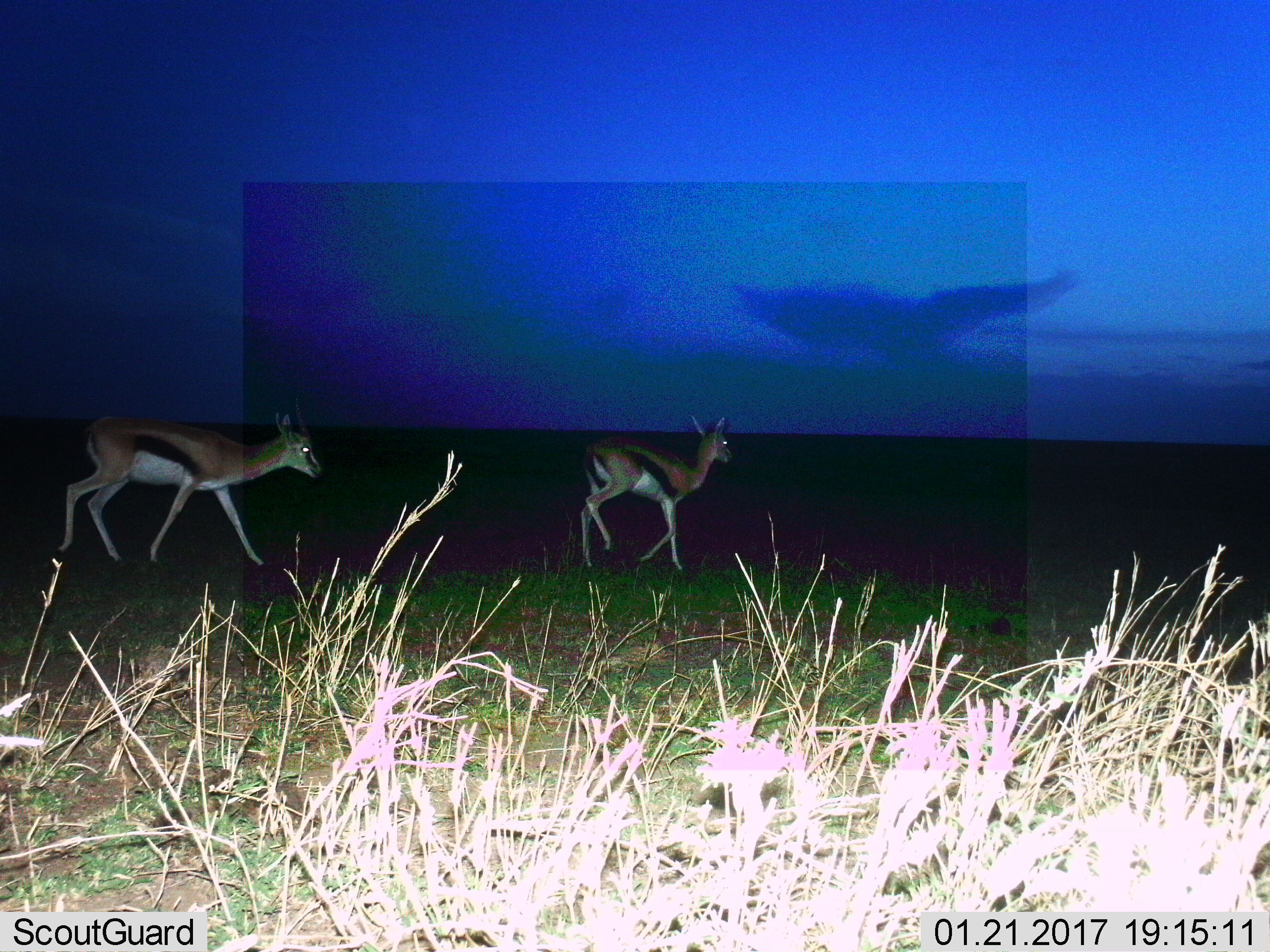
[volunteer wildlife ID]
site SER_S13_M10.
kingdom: Animalia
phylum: Chordata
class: Mammalia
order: Artiodactyla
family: Bovidae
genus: Eudorcas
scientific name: Eudorcas thomsonii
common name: thomson's gazelle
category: gazellethomsons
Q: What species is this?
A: Gazellethomsons (thomson's gazelle) (Eudorcas thomsonii).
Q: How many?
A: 2.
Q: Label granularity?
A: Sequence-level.